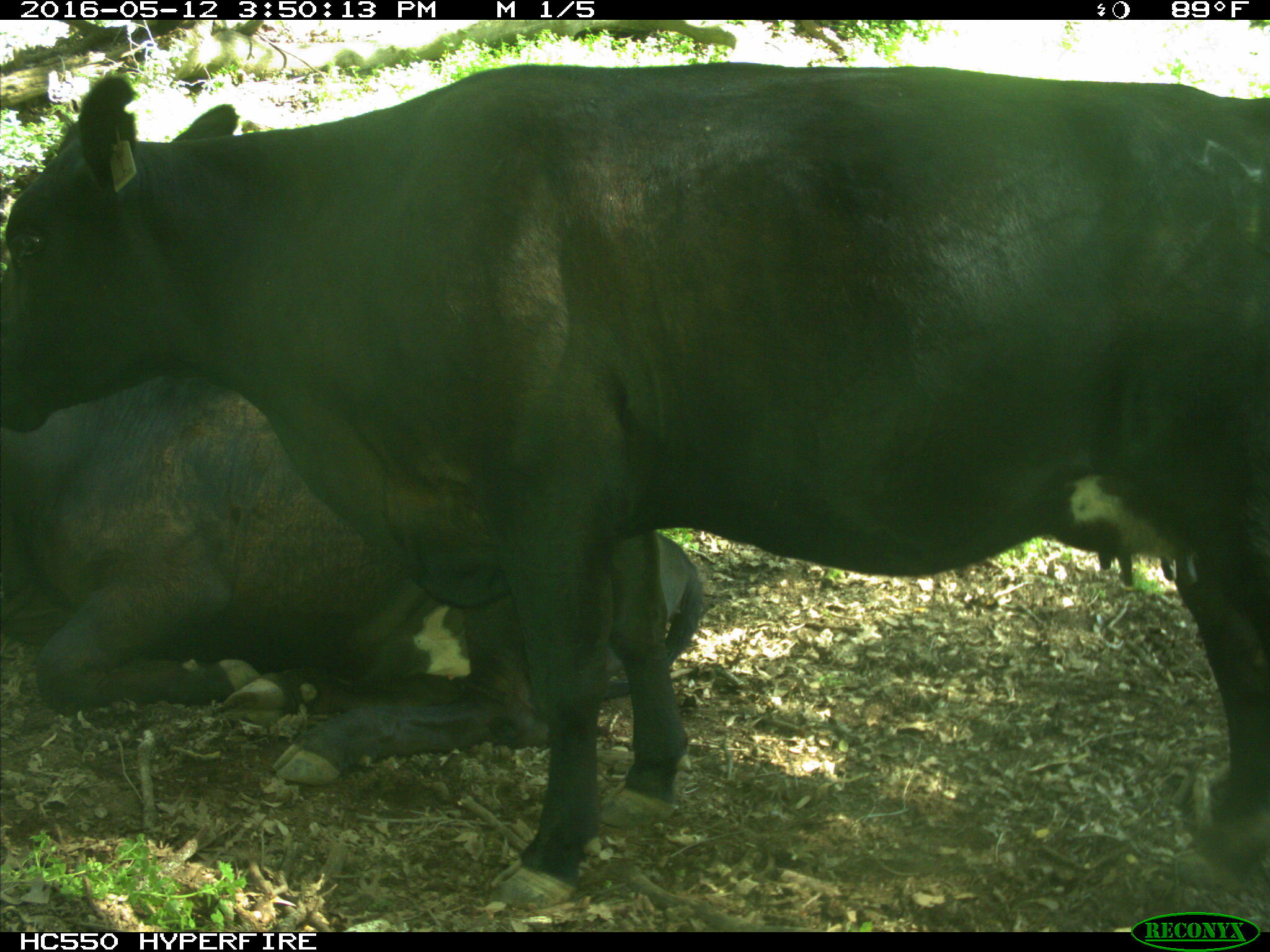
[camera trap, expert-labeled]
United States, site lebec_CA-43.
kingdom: Animalia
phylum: Chordata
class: Mammalia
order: Artiodactyla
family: Bovidae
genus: Bos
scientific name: Bos taurus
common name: domestic cow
Bos taurus (domestic cow).